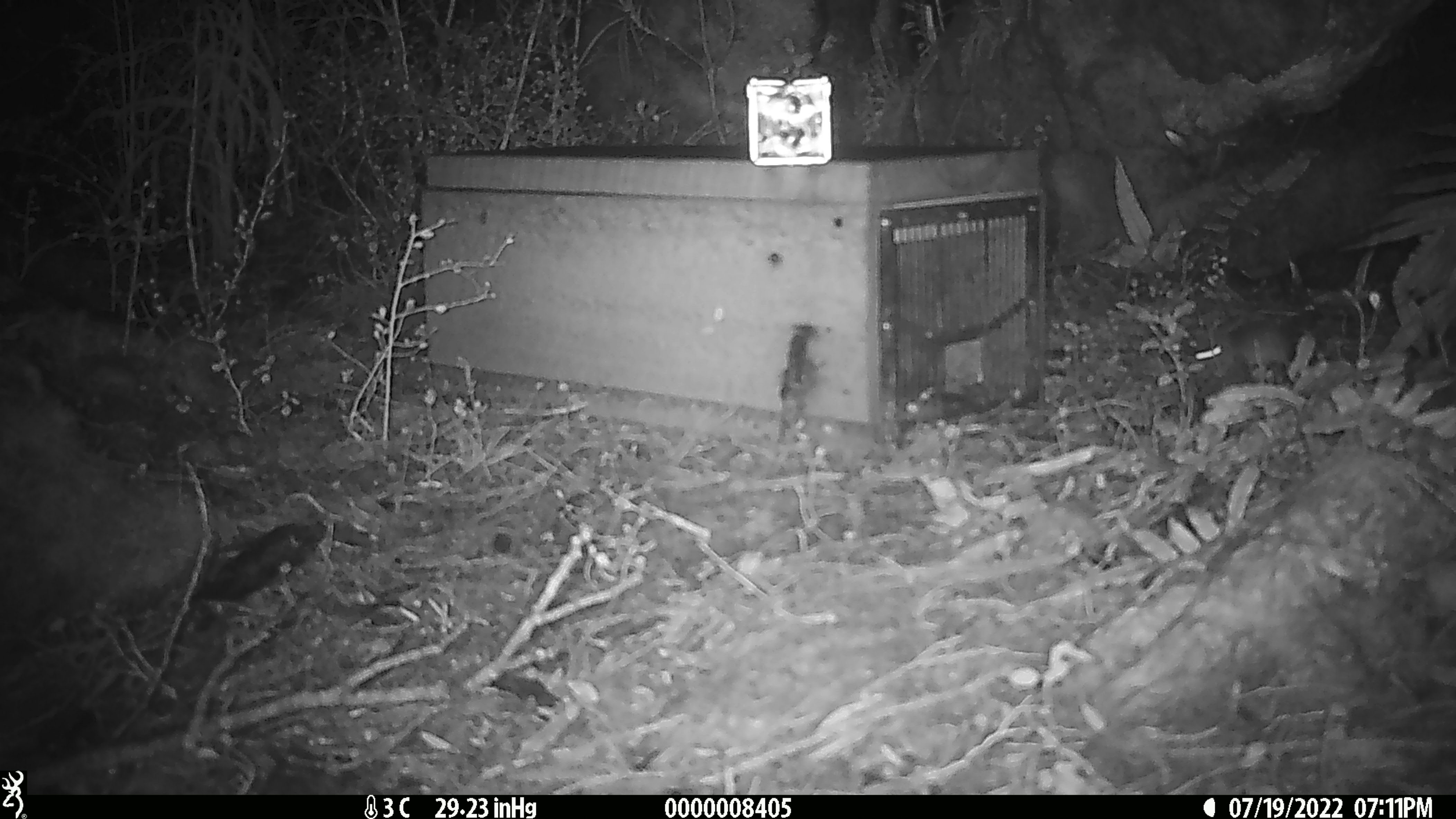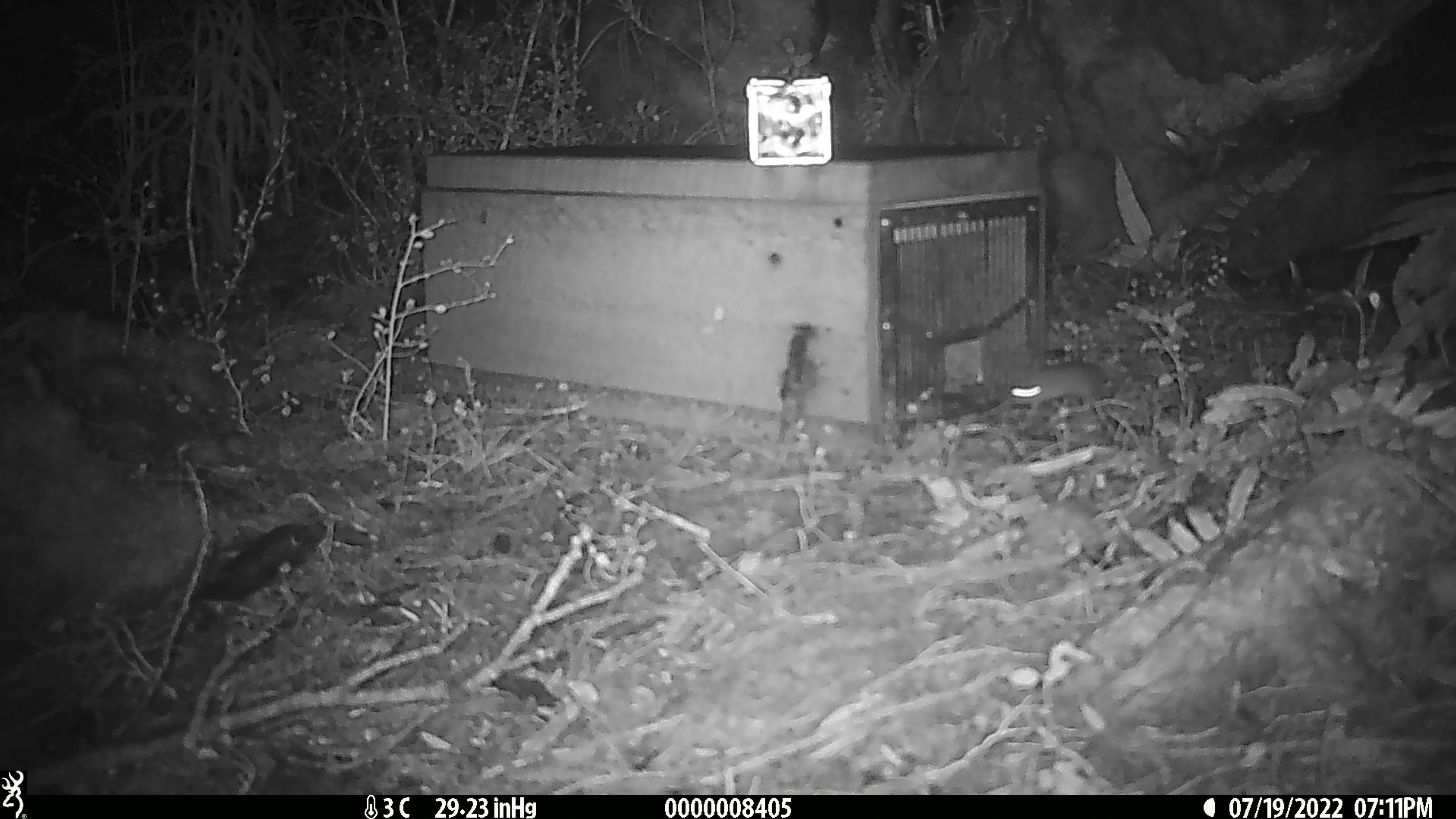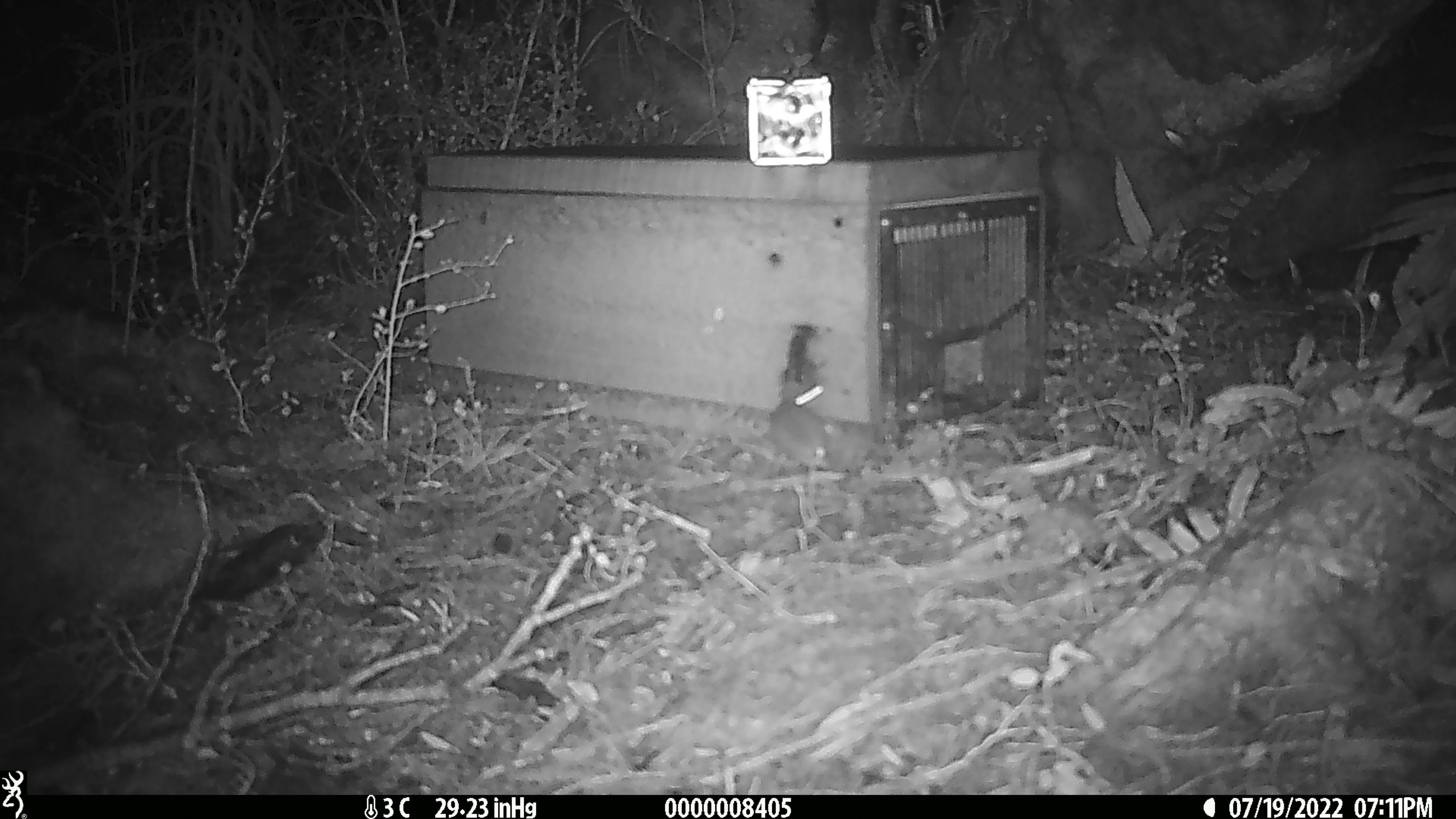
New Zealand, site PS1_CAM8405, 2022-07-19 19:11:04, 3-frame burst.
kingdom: Animalia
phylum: Chordata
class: Mammalia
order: Rodentia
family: Muridae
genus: Mus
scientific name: Mus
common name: mouse